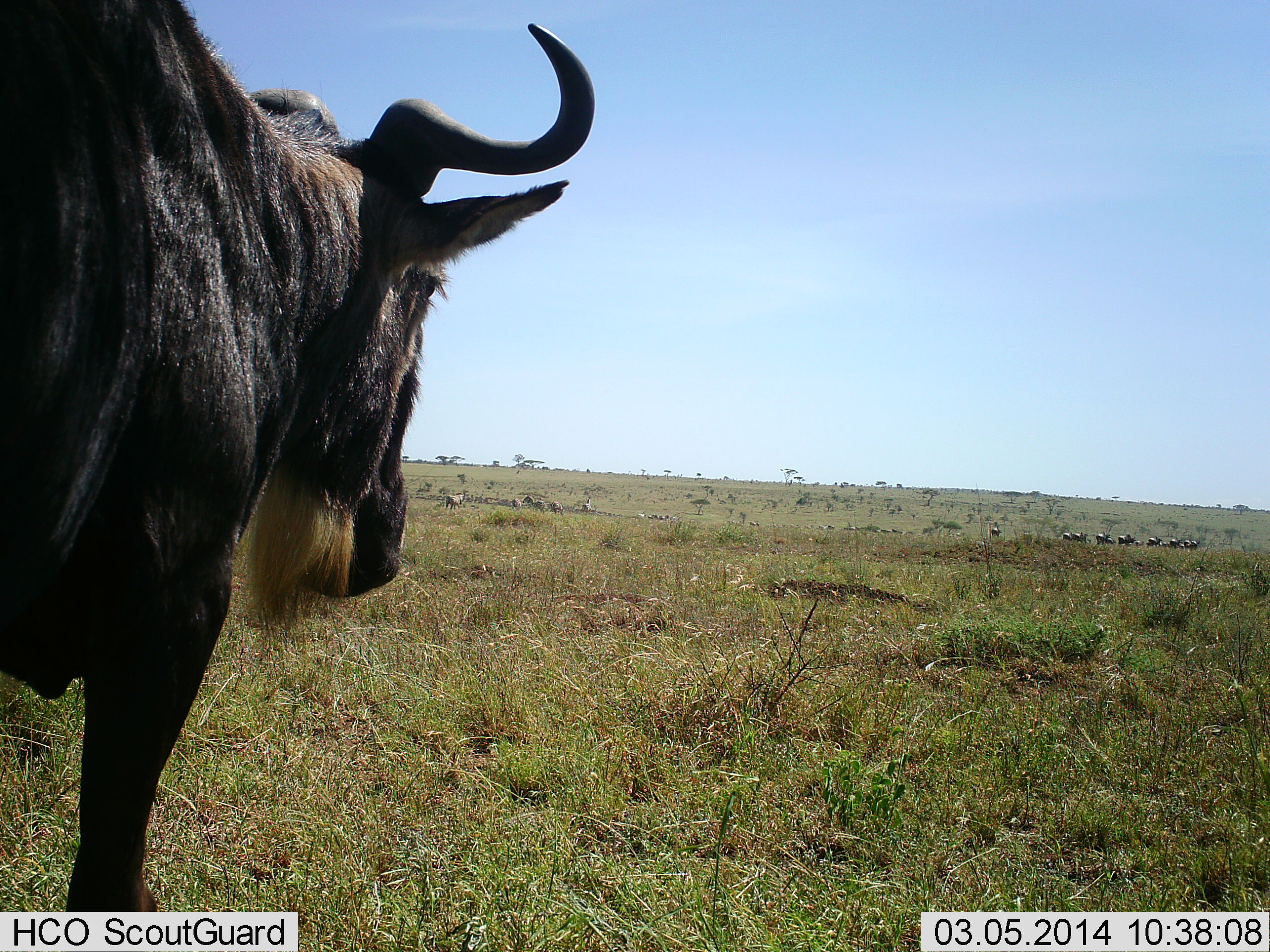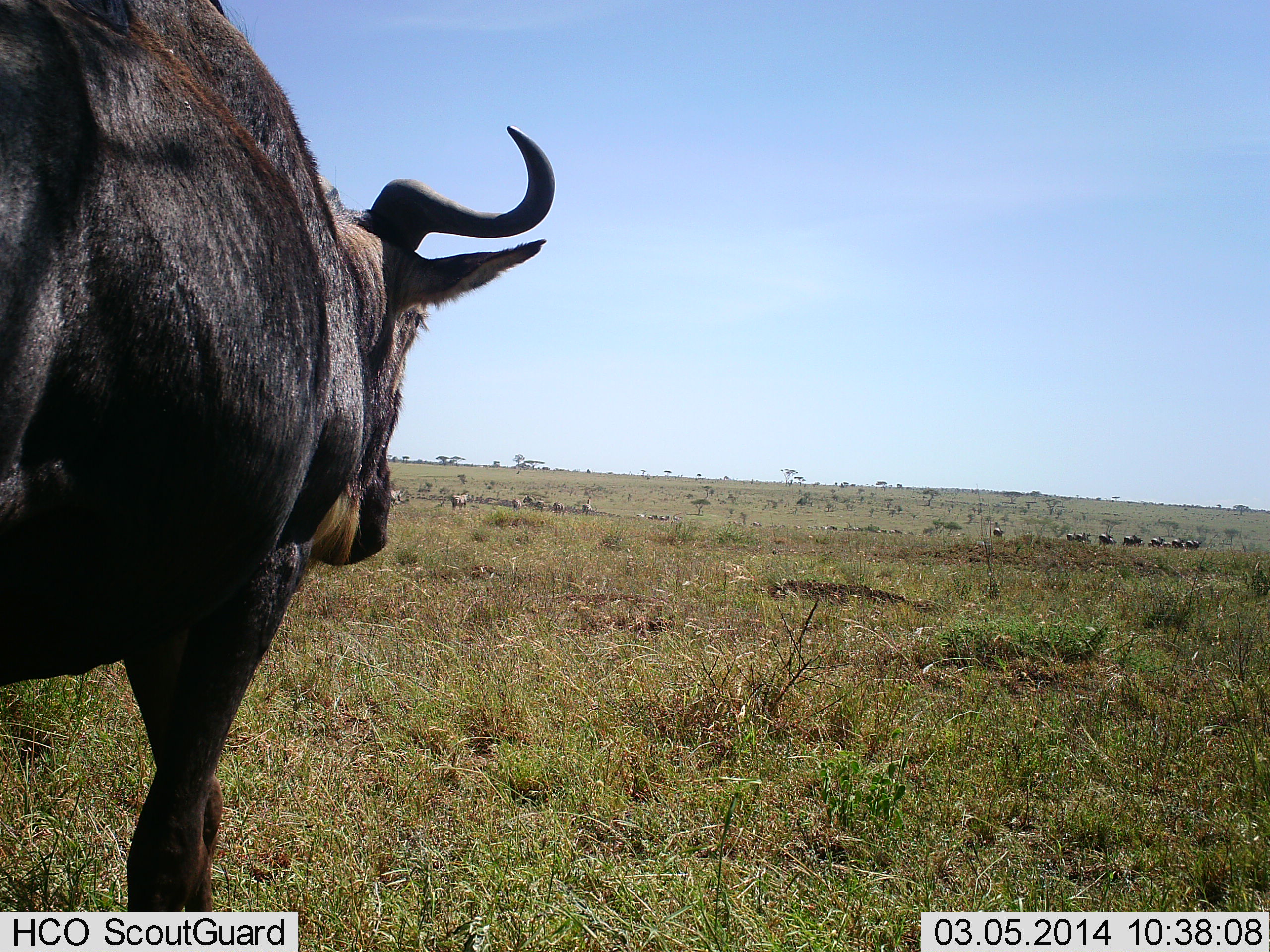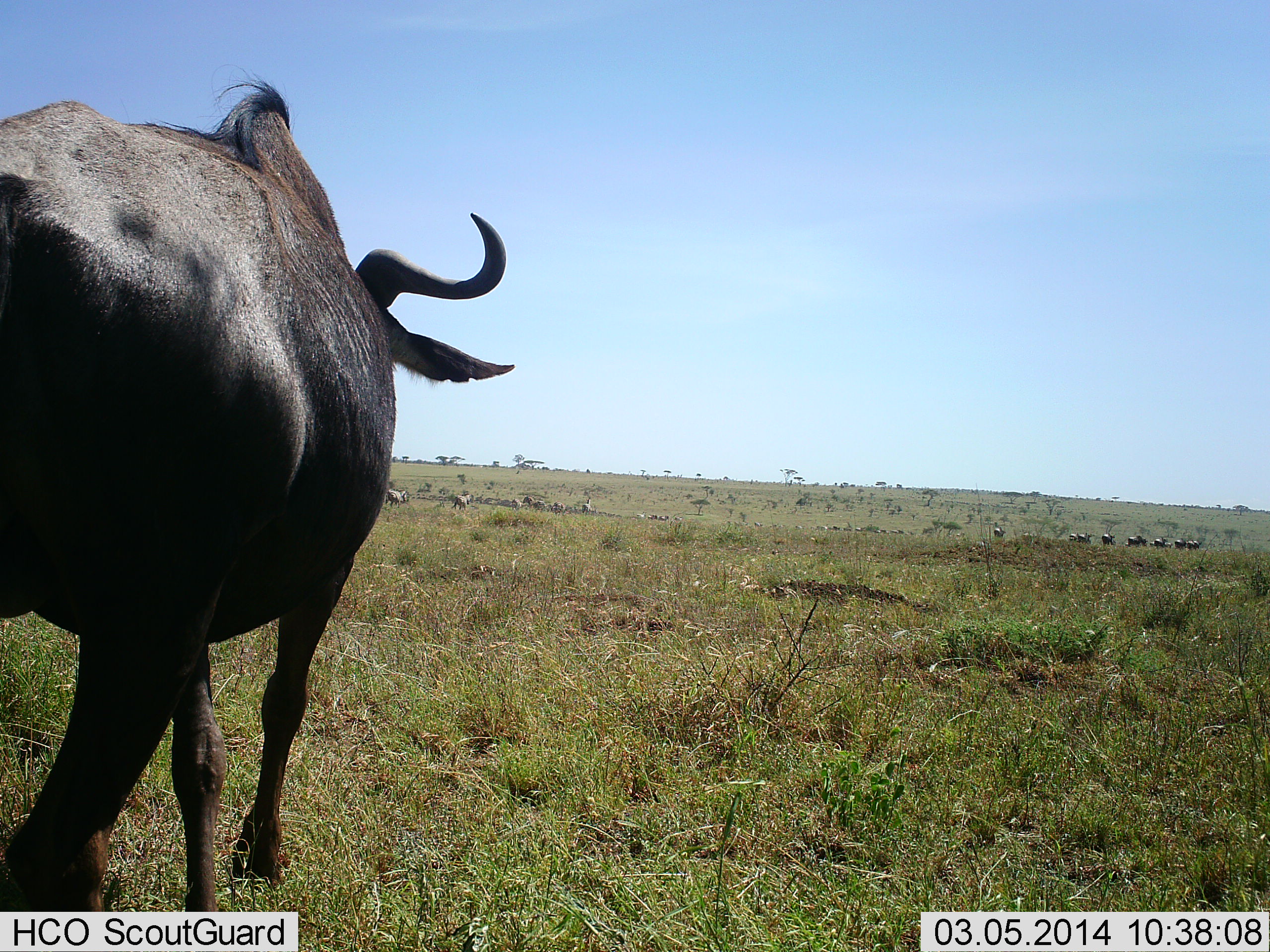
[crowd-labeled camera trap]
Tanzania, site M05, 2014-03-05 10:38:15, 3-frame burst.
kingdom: Animalia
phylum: Chordata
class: Mammalia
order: Artiodactyla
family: Bovidae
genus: Connochaetes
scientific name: Connochaetes taurinus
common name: blue wildebeest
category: wildebeest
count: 11-50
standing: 27%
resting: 0%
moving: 91%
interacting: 0%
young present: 0%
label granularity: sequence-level